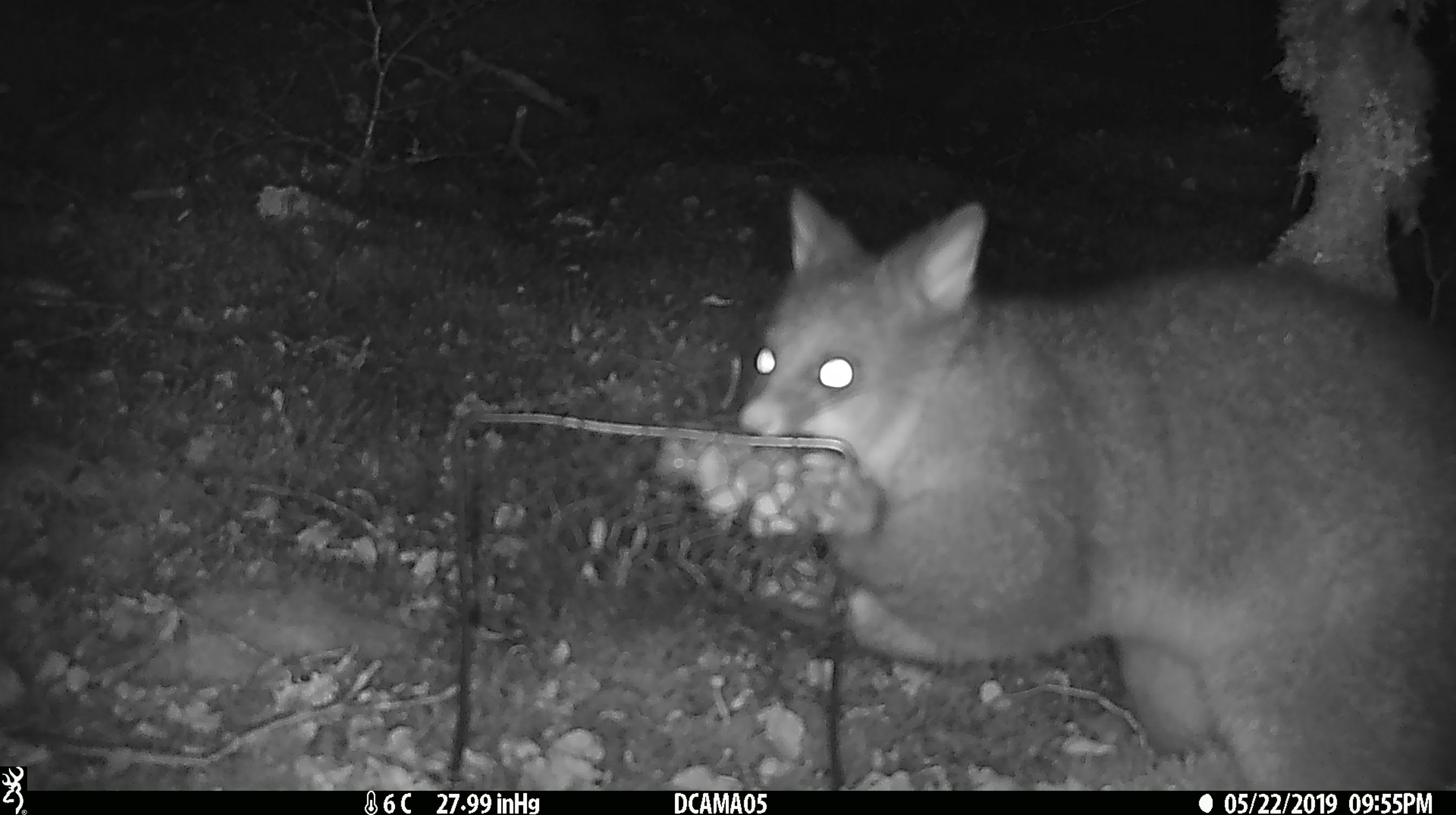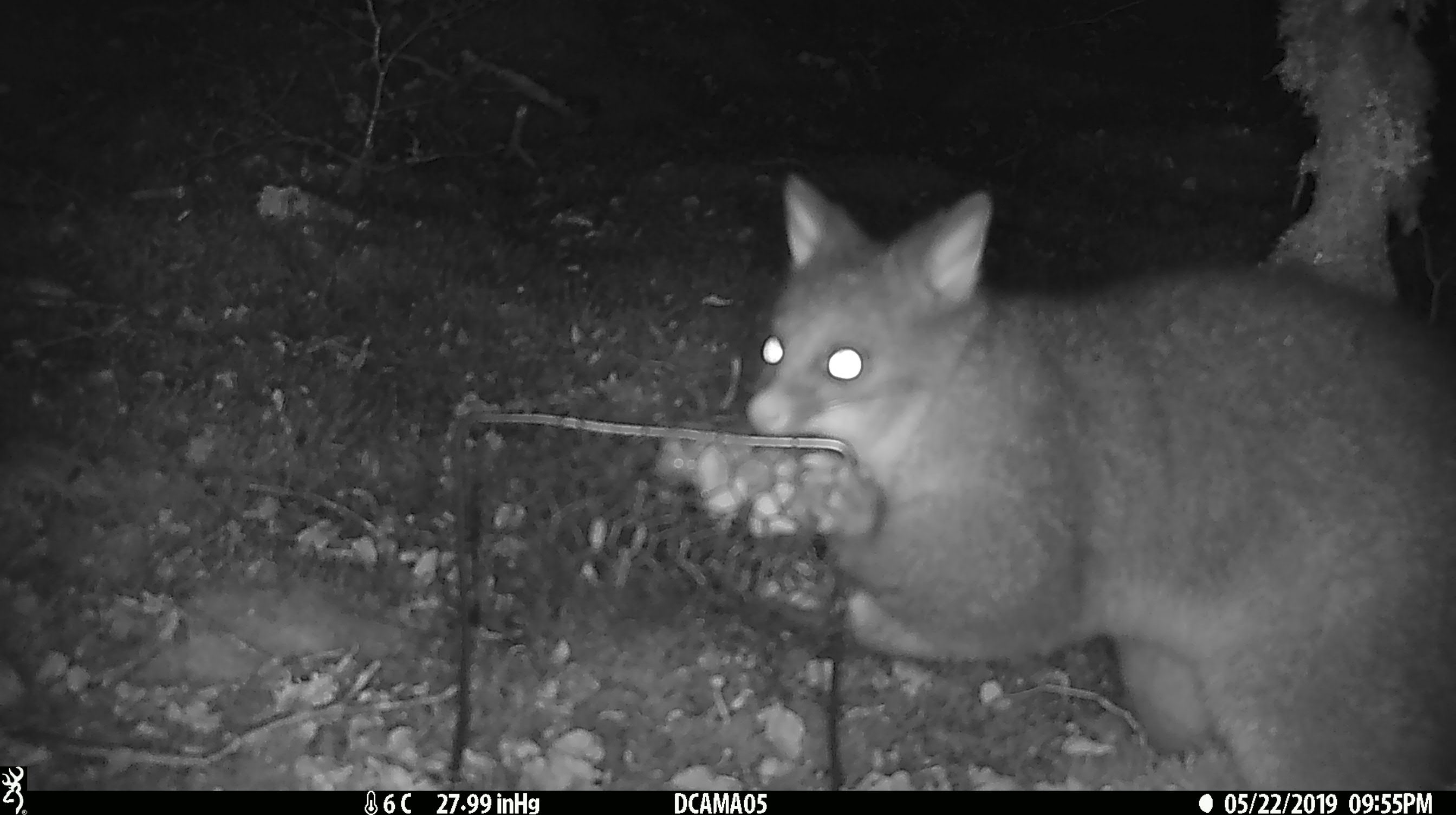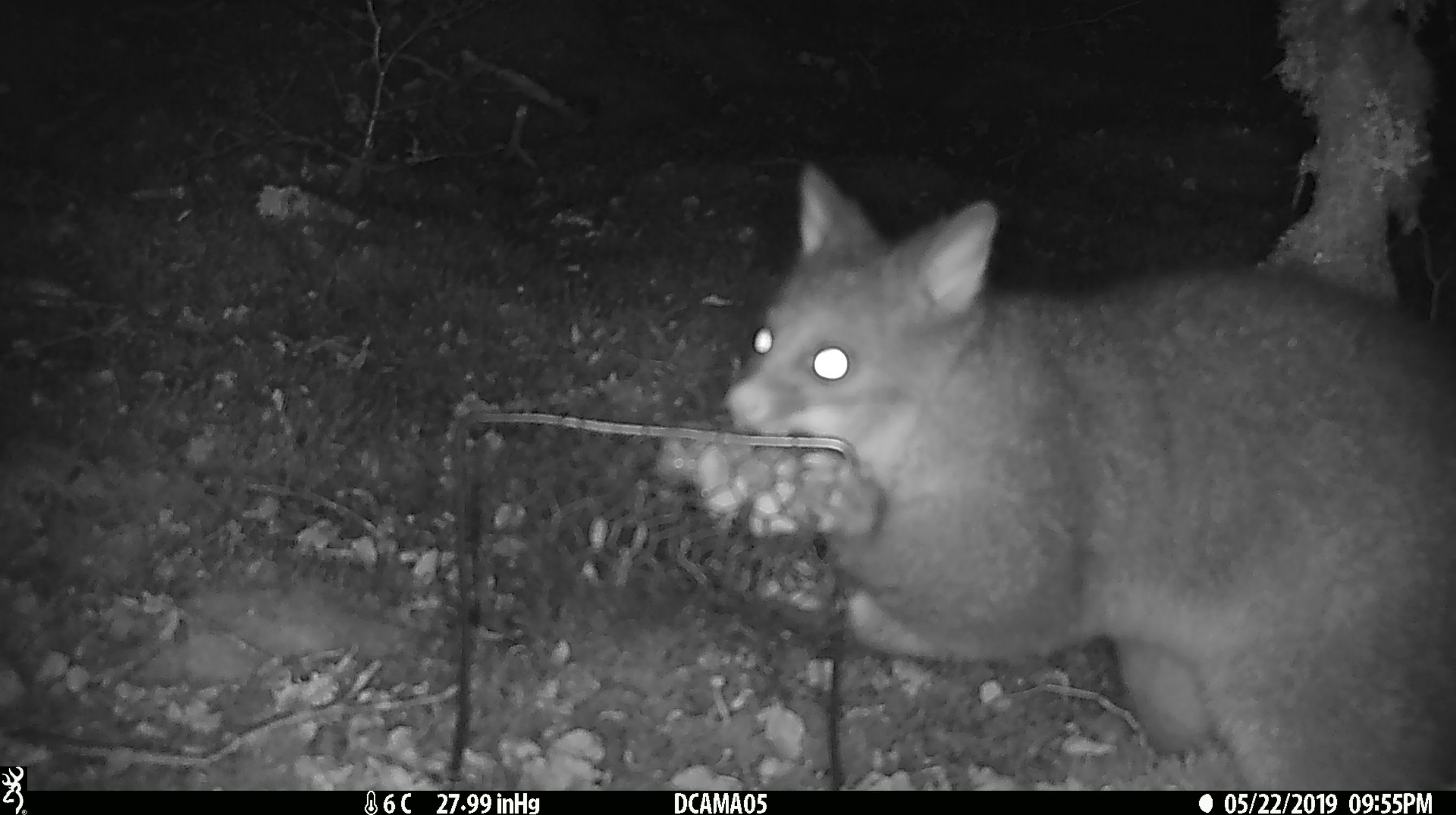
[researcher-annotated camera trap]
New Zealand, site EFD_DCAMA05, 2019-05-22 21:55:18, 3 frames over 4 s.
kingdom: Animalia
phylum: Chordata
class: Mammalia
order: Diprotodontia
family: Phalangeridae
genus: Trichosurus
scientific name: Trichosurus vulpecula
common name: common brushtail possum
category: possum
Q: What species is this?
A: Possum (common brushtail possum) (Trichosurus vulpecula).